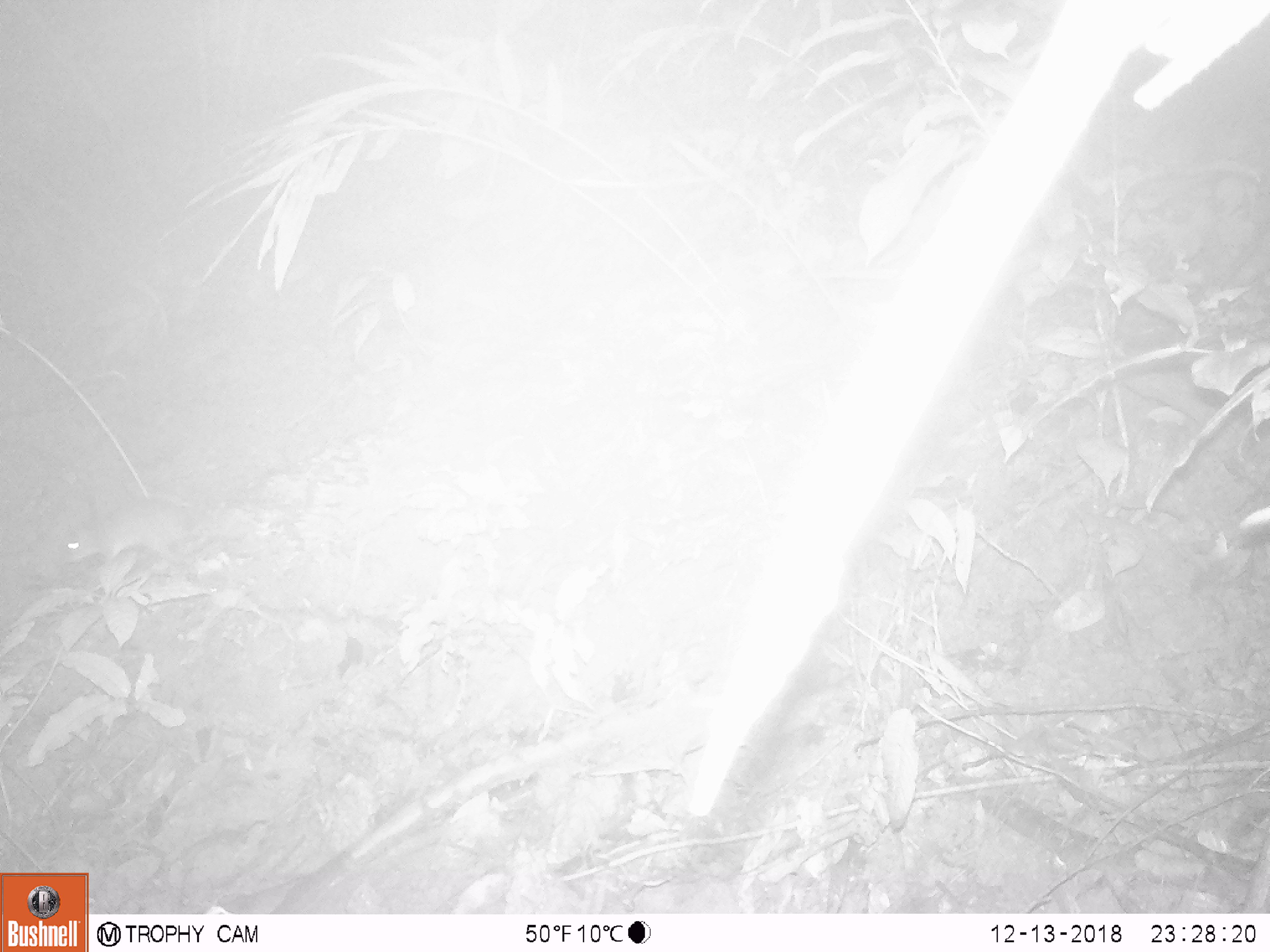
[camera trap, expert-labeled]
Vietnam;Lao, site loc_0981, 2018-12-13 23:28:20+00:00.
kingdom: Animalia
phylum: Chordata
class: Mammalia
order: Rodentia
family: Muridae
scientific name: Muridae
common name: old-world mice and rats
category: unidentified murid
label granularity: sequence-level